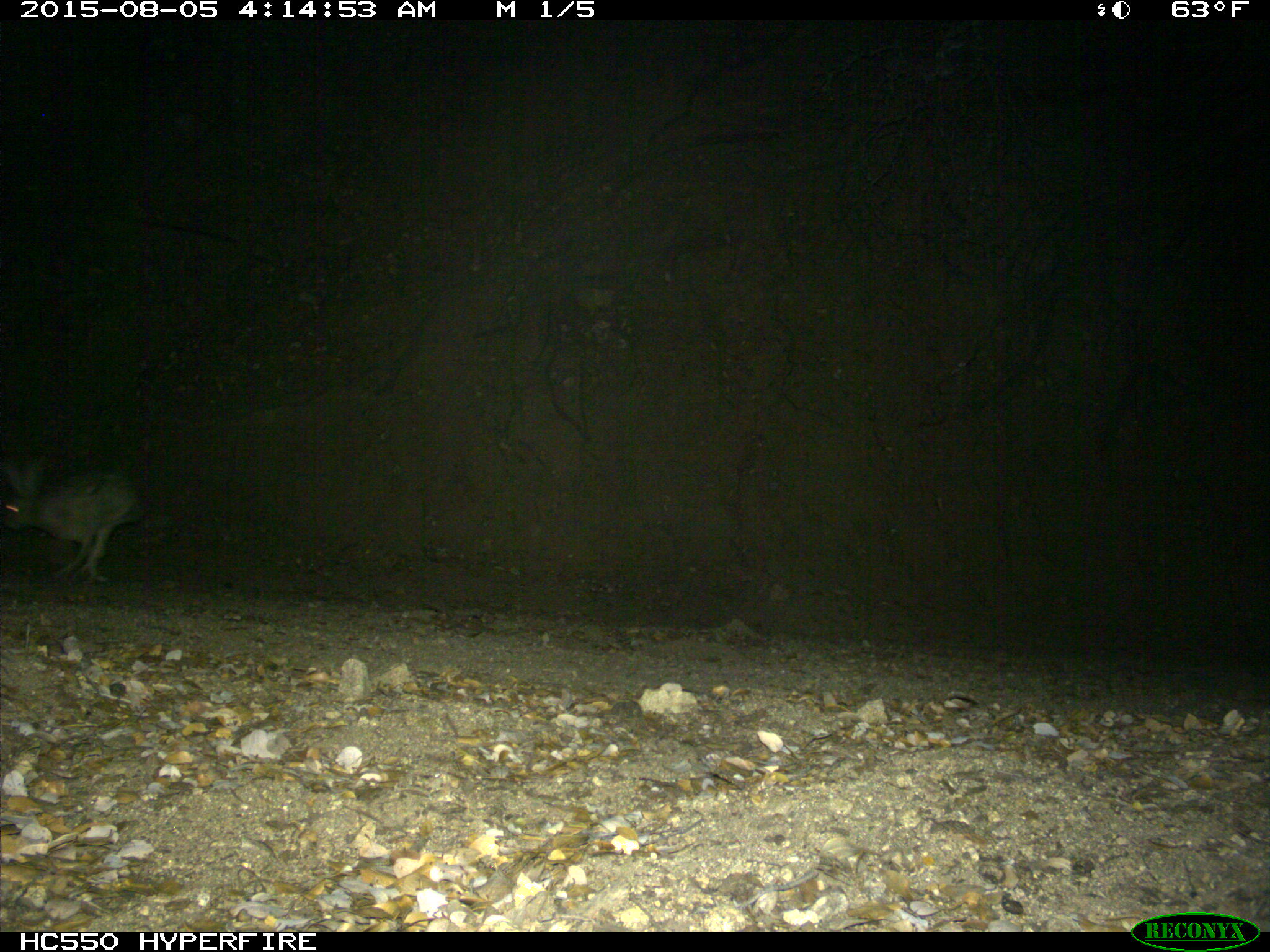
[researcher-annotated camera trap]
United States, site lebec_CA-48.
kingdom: Animalia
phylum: Chordata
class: Mammalia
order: Lagomorpha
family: Leporidae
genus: Lepus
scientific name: Lepus californicus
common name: black-tailed jackrabbit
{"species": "Lepus californicus (black-tailed jackrabbit)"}